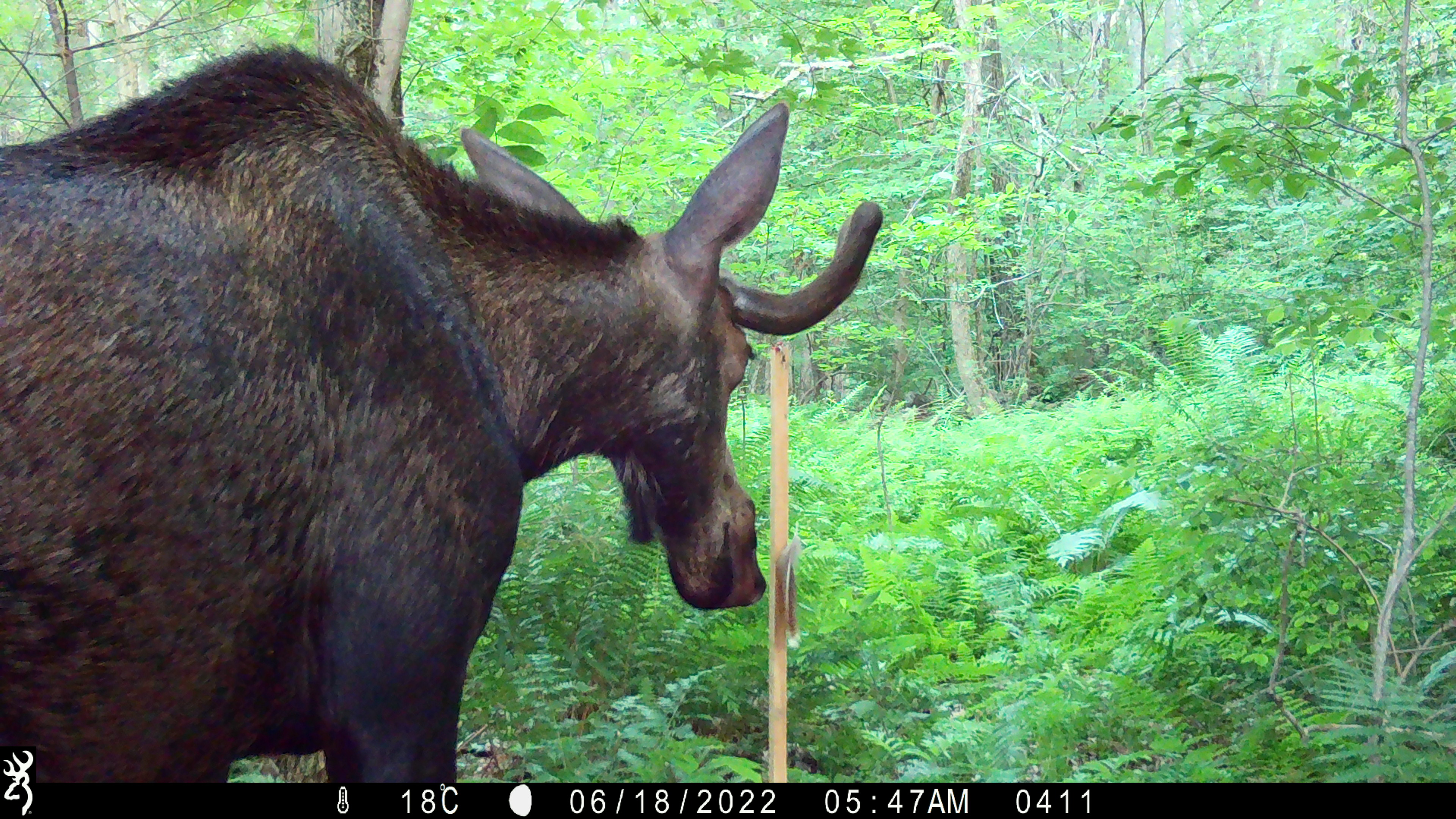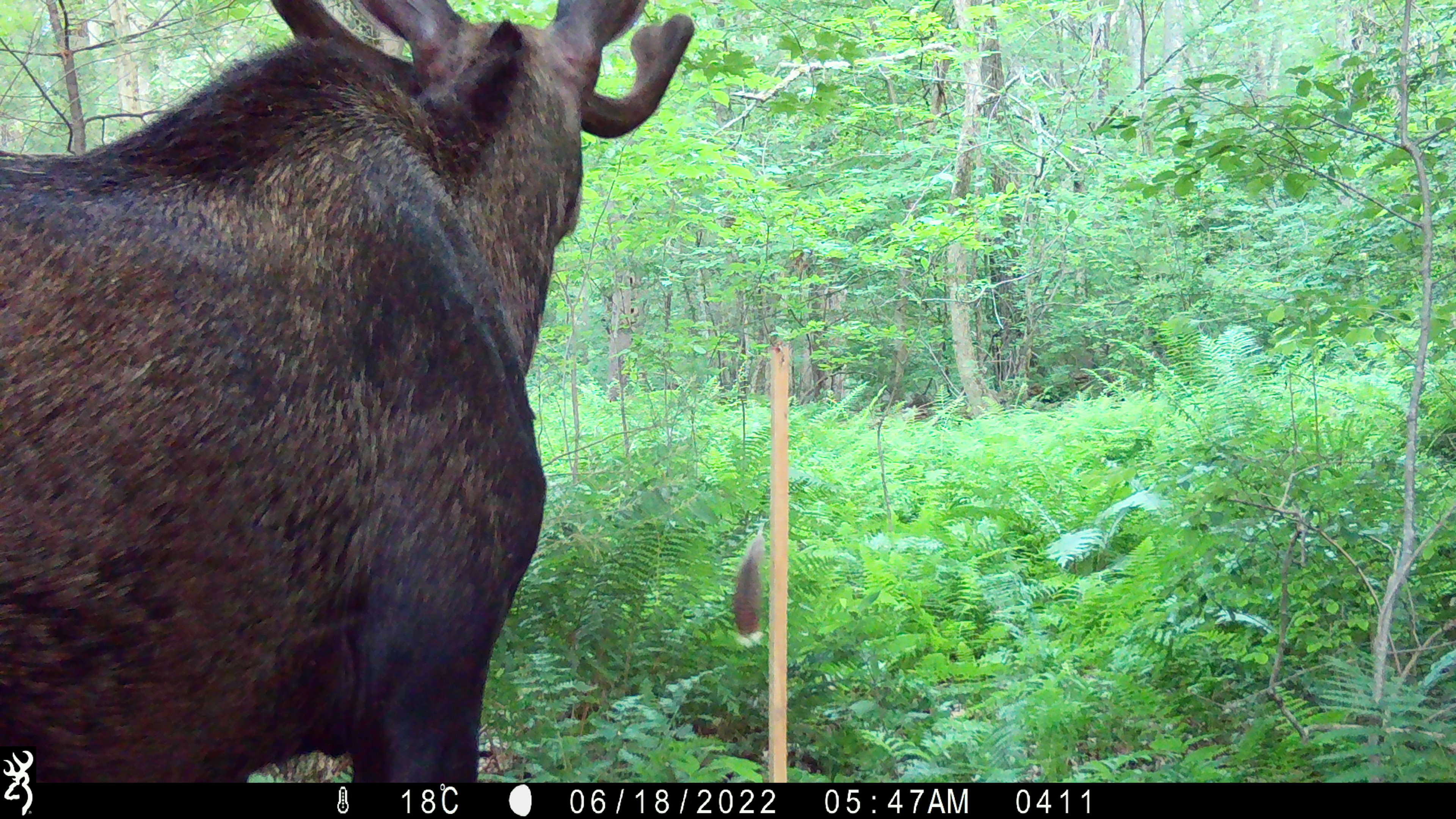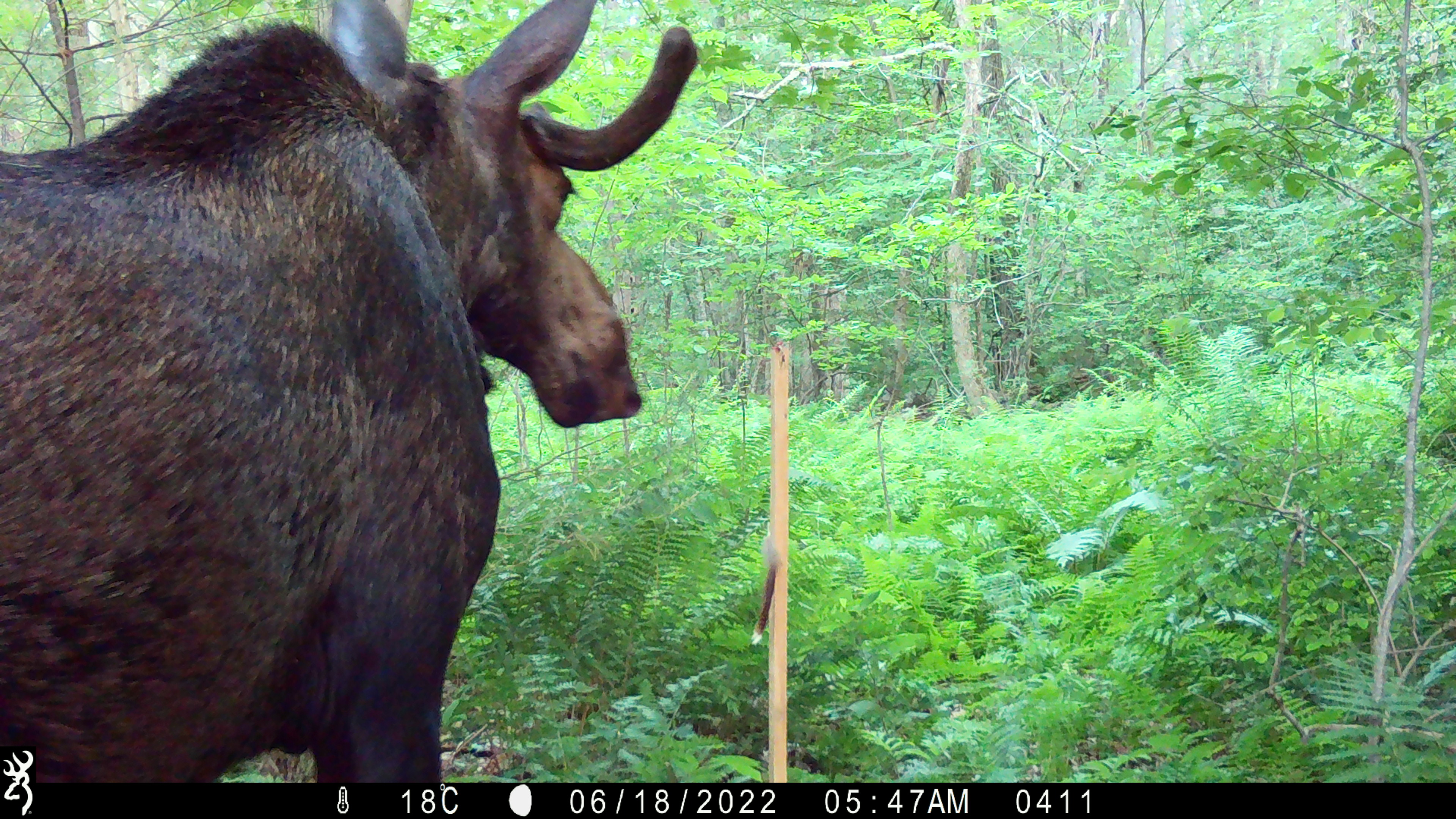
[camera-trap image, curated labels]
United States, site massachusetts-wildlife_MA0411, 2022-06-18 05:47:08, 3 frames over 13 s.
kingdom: Animalia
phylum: Chordata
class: Mammalia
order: Artiodactyla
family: Cervidae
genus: Alces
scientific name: Alces alces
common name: moose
Moose (Alces alces).